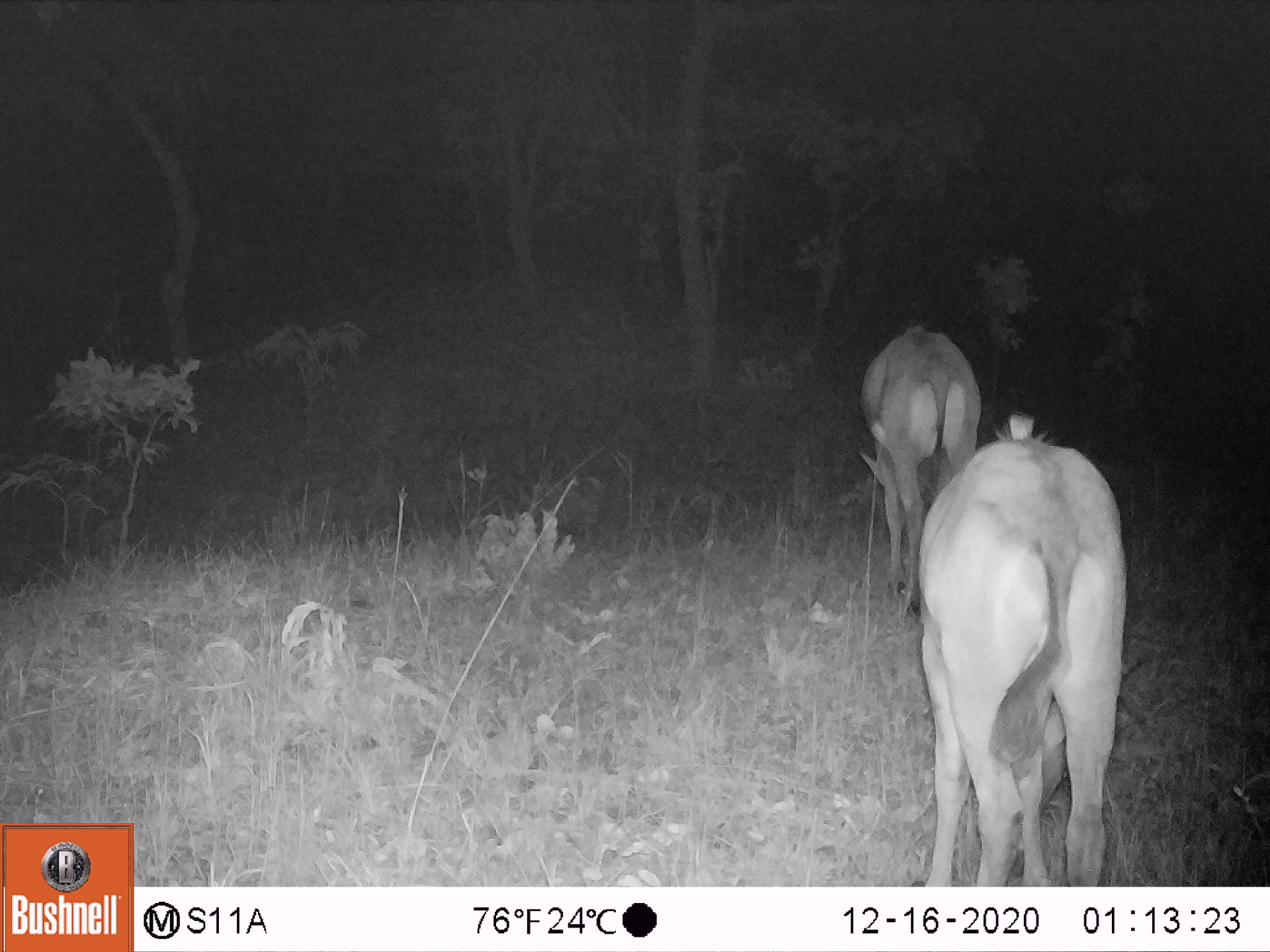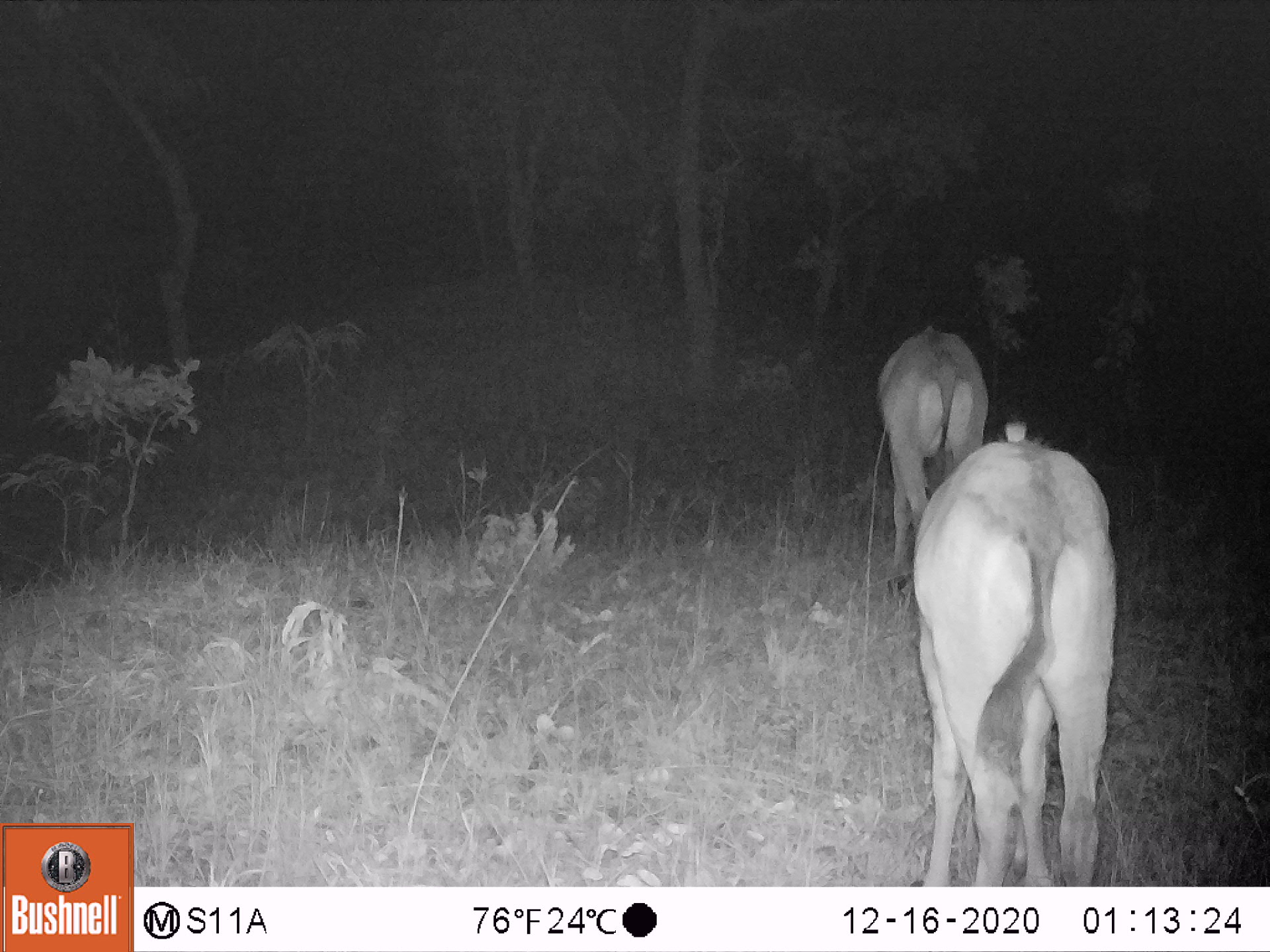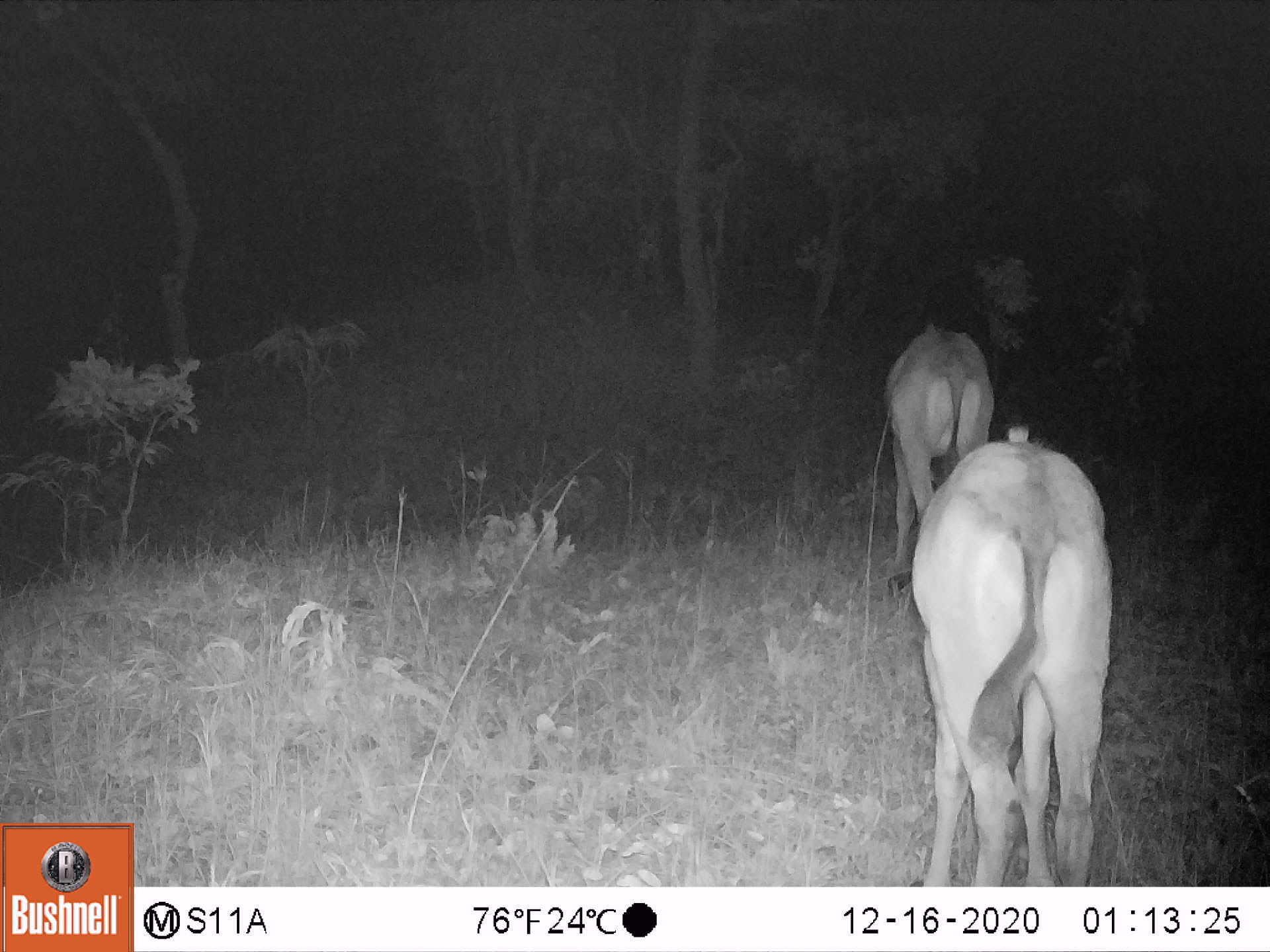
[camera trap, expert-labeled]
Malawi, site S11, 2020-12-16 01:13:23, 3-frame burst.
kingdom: Animalia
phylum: Chordata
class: Mammalia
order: Artiodactyla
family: Bovidae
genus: Hippotragus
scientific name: Hippotragus niger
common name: sable antelope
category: sable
Sable (sable antelope) (Hippotragus niger), count 2.